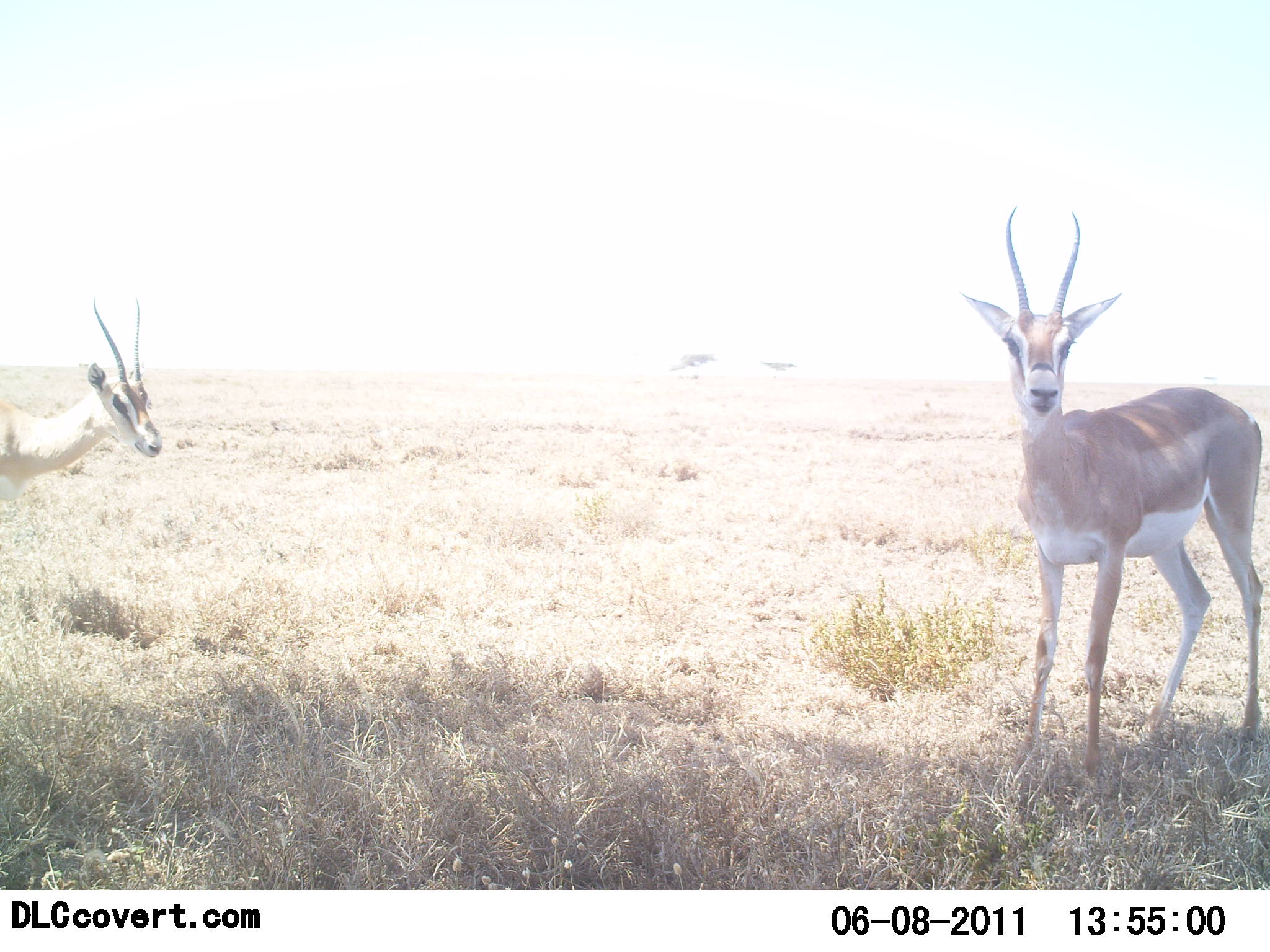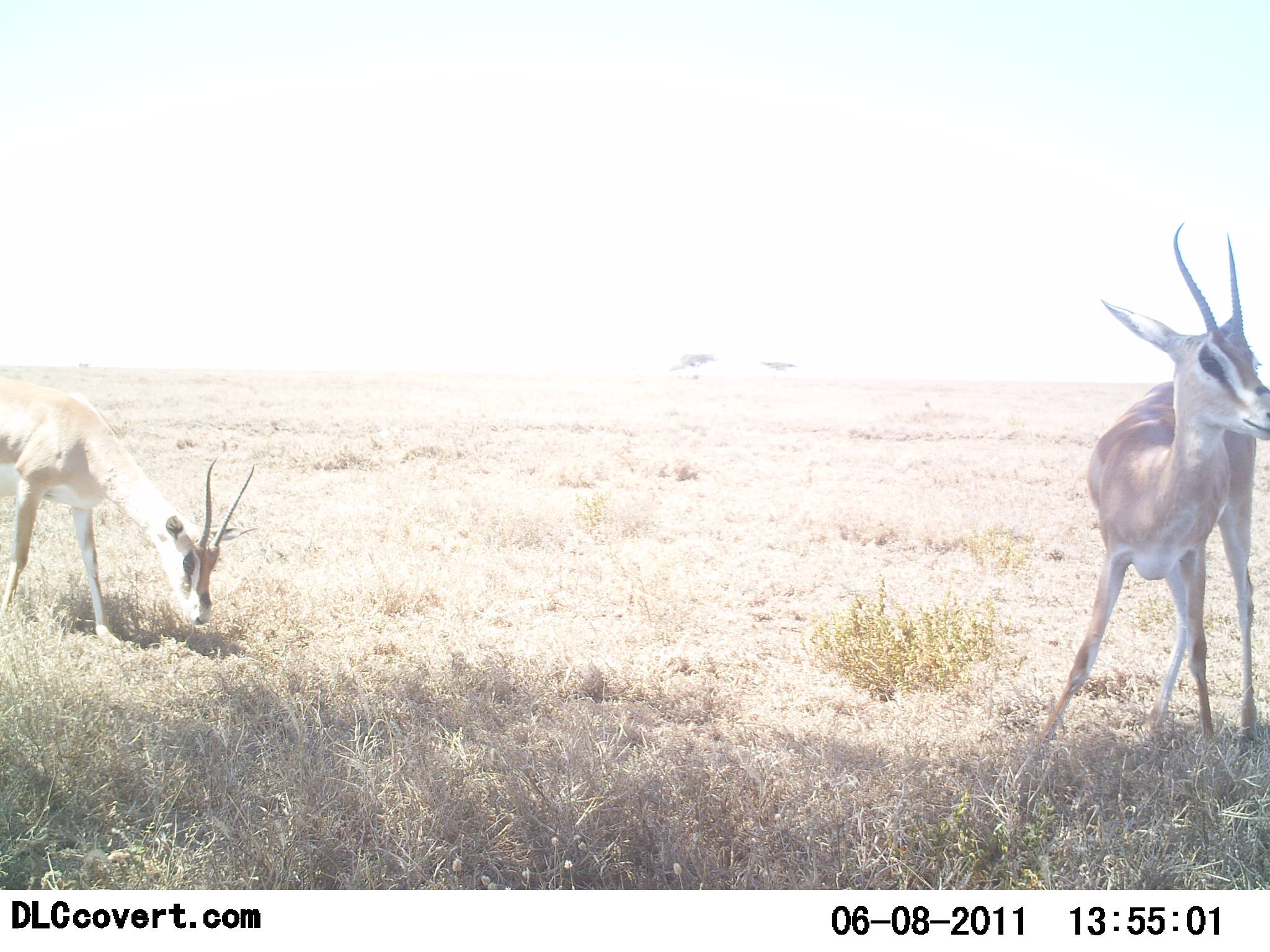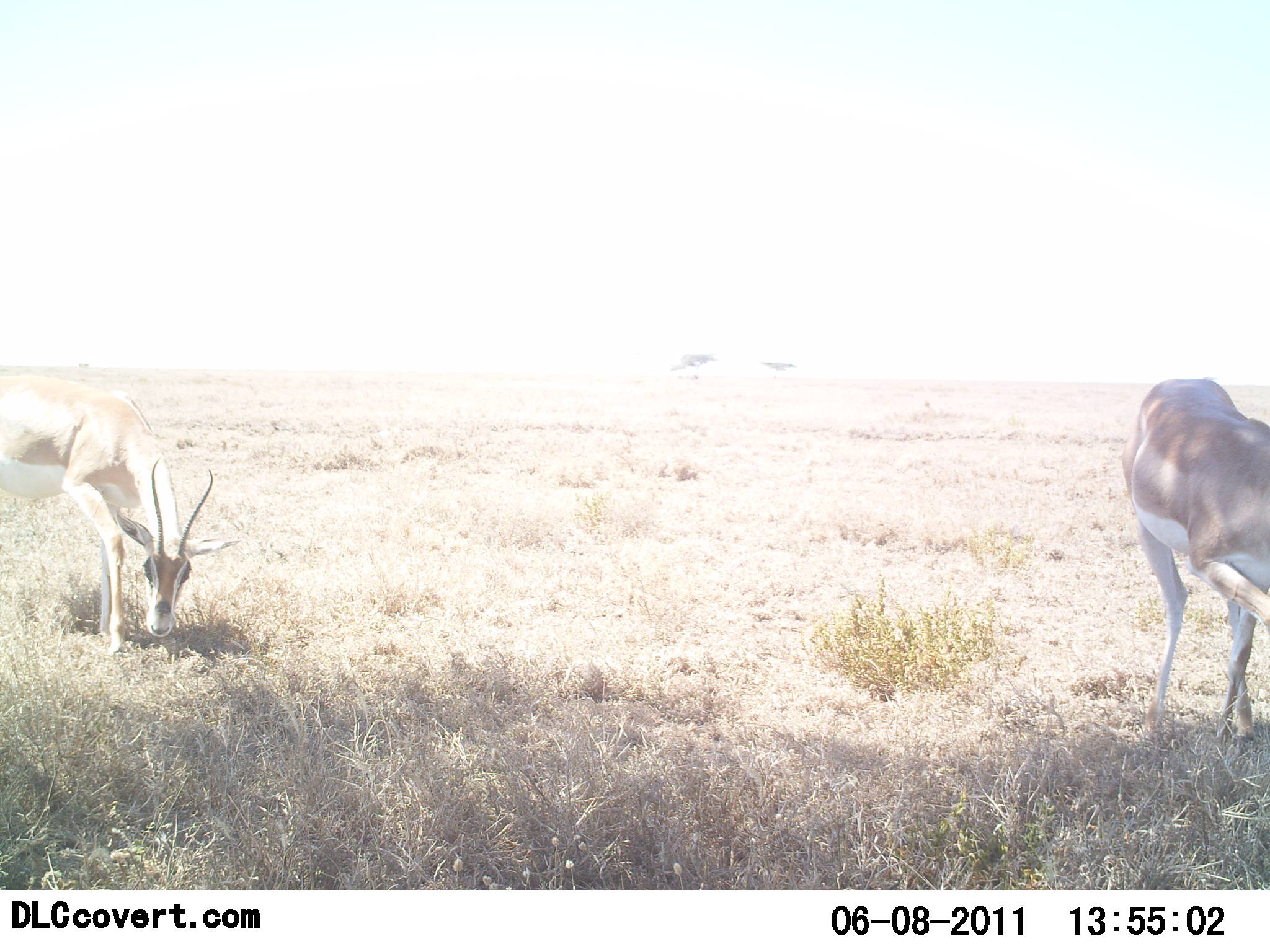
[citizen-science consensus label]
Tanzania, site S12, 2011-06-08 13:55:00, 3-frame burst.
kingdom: Animalia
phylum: Chordata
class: Mammalia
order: Artiodactyla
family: Bovidae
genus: Nanger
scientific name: Nanger granti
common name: grant's gazelle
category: gazellegrants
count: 2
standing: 73%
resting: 9%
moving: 9%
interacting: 0%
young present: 0%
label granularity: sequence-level